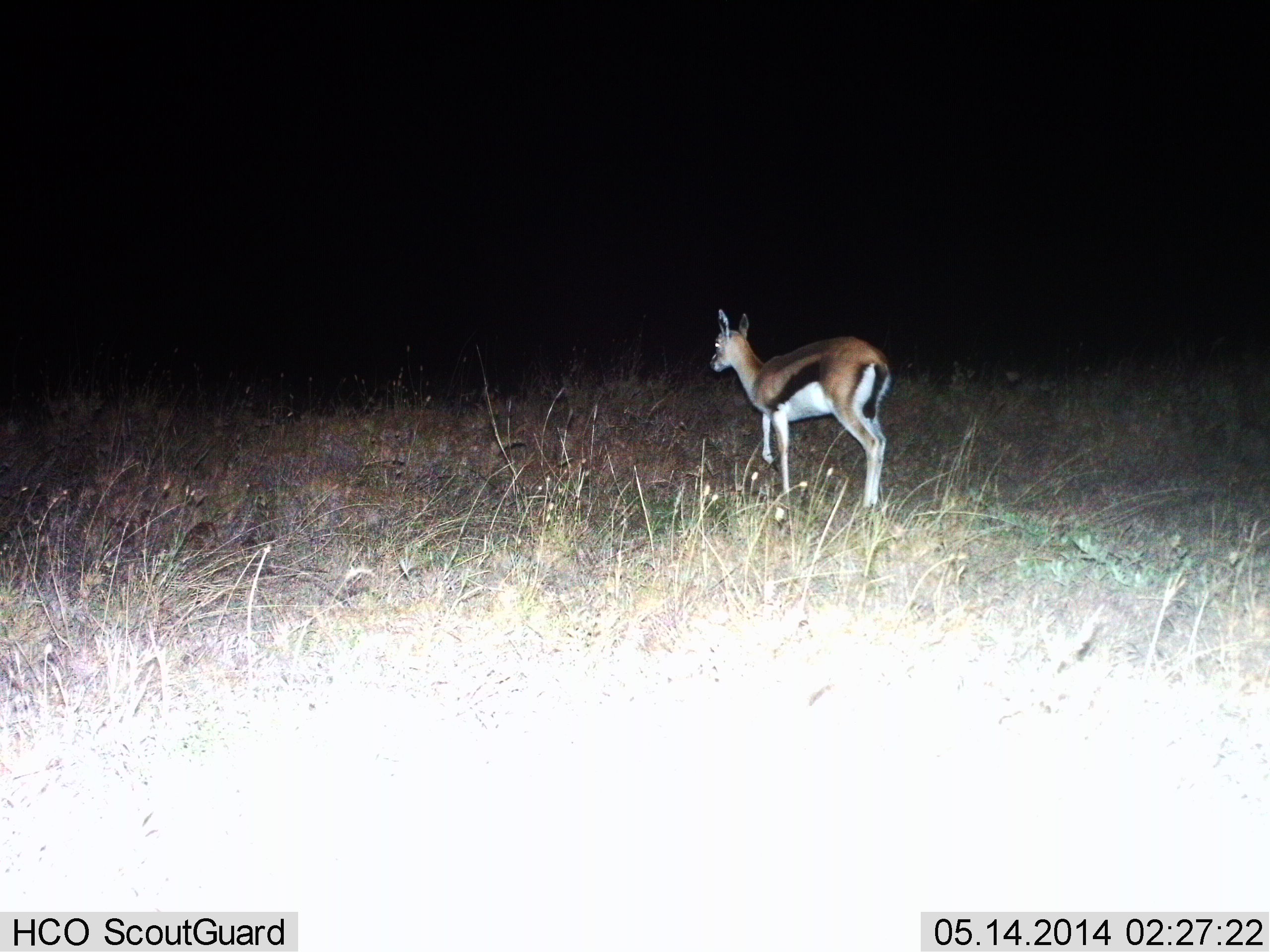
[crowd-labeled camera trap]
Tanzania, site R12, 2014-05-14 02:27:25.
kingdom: Animalia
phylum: Chordata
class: Mammalia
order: Artiodactyla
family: Bovidae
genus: Eudorcas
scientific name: Eudorcas thomsonii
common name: thomson's gazelle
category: gazellethomsons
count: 1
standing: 30%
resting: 0%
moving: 70%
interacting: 0%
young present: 0%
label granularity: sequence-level